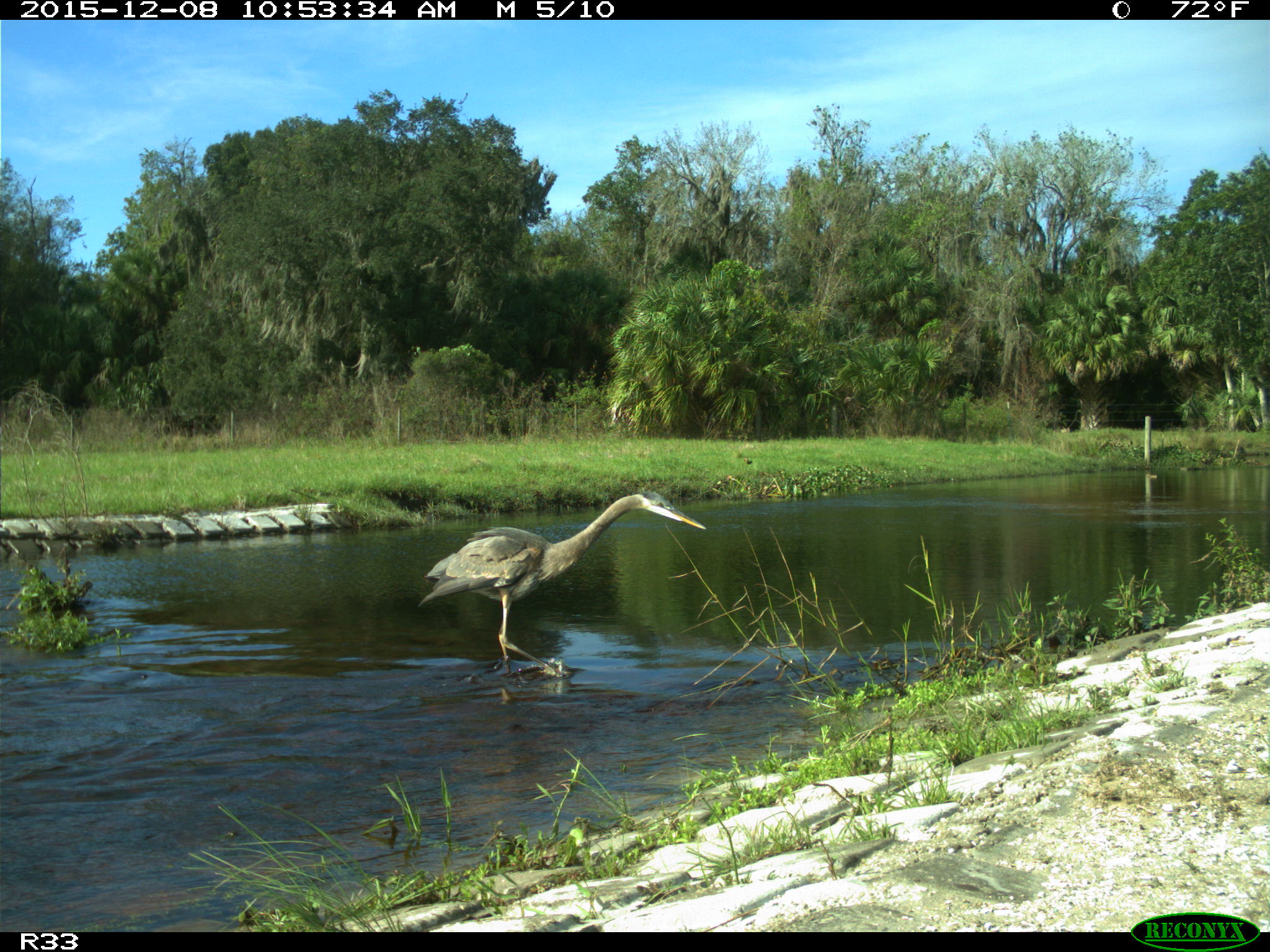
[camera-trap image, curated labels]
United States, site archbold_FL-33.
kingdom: Animalia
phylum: Chordata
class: Aves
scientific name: Aves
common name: birds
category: unidentified bird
Unidentified bird (birds) (Aves).